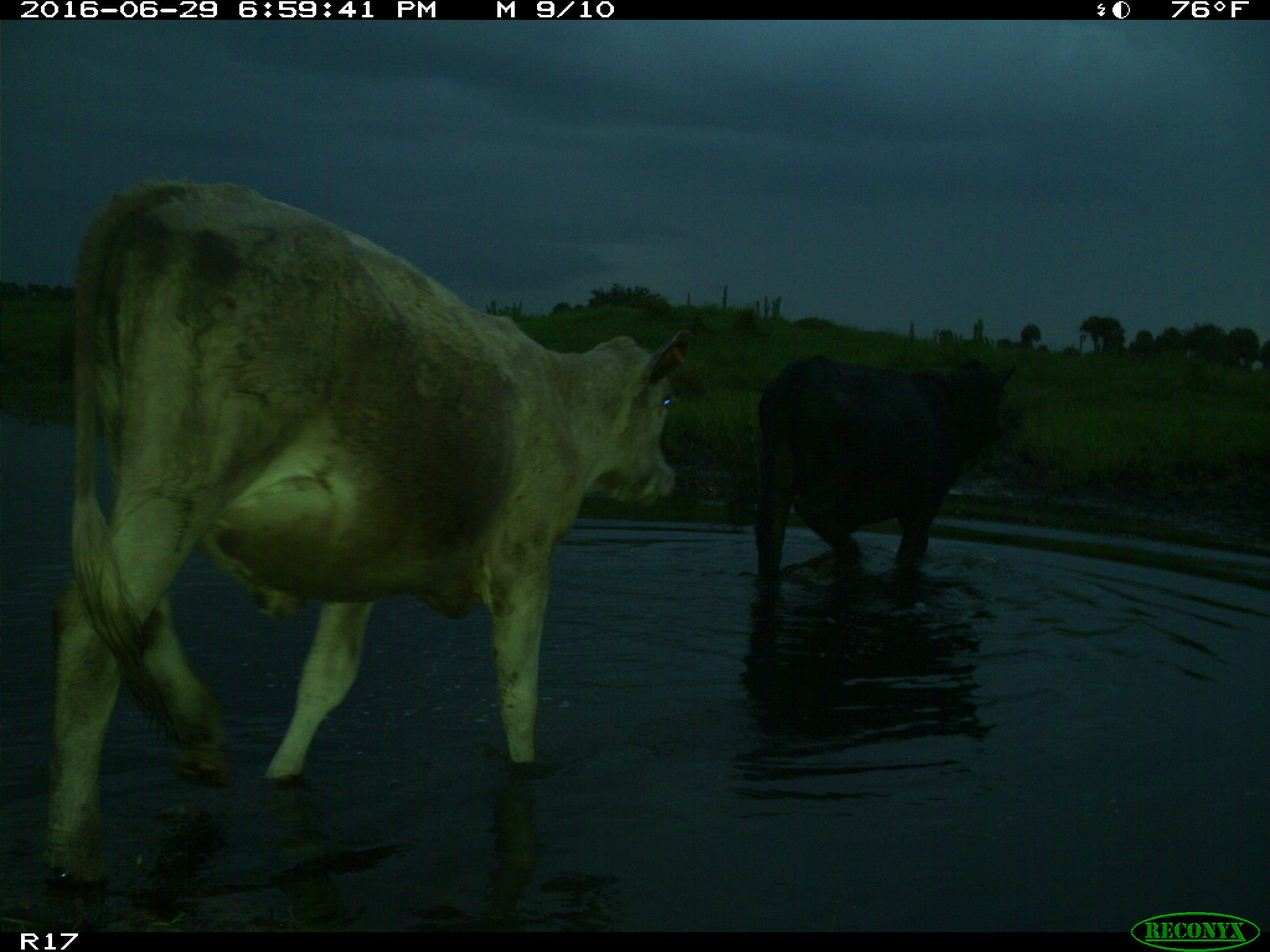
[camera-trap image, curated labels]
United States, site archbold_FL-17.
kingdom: Animalia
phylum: Chordata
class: Mammalia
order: Artiodactyla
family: Bovidae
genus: Bos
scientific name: Bos taurus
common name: domestic cow